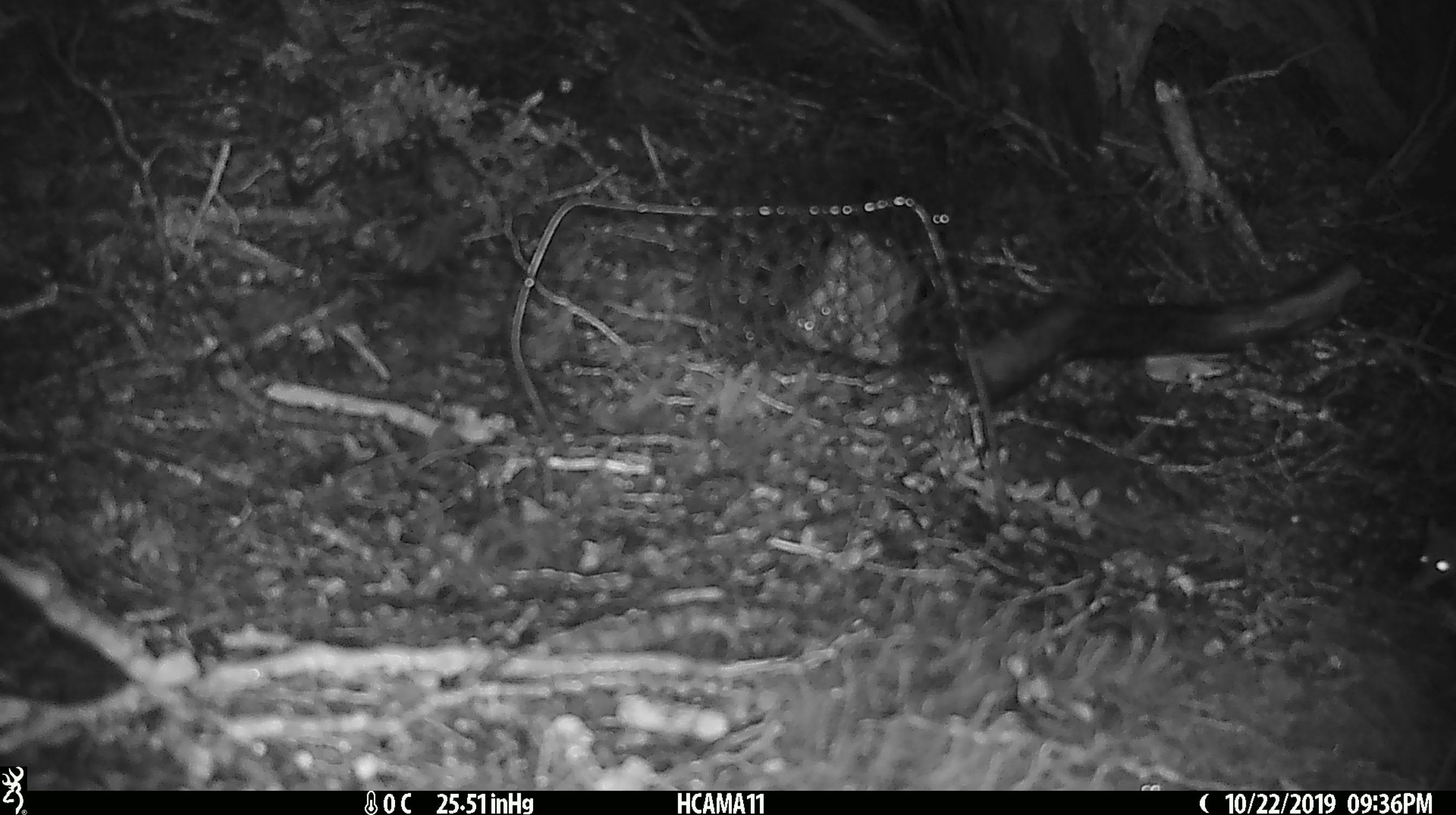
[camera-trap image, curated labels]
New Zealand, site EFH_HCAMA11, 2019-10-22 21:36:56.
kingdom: Animalia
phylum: Chordata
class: Mammalia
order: Rodentia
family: Muridae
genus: Mus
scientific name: Mus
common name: mouse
Mouse (Mus).